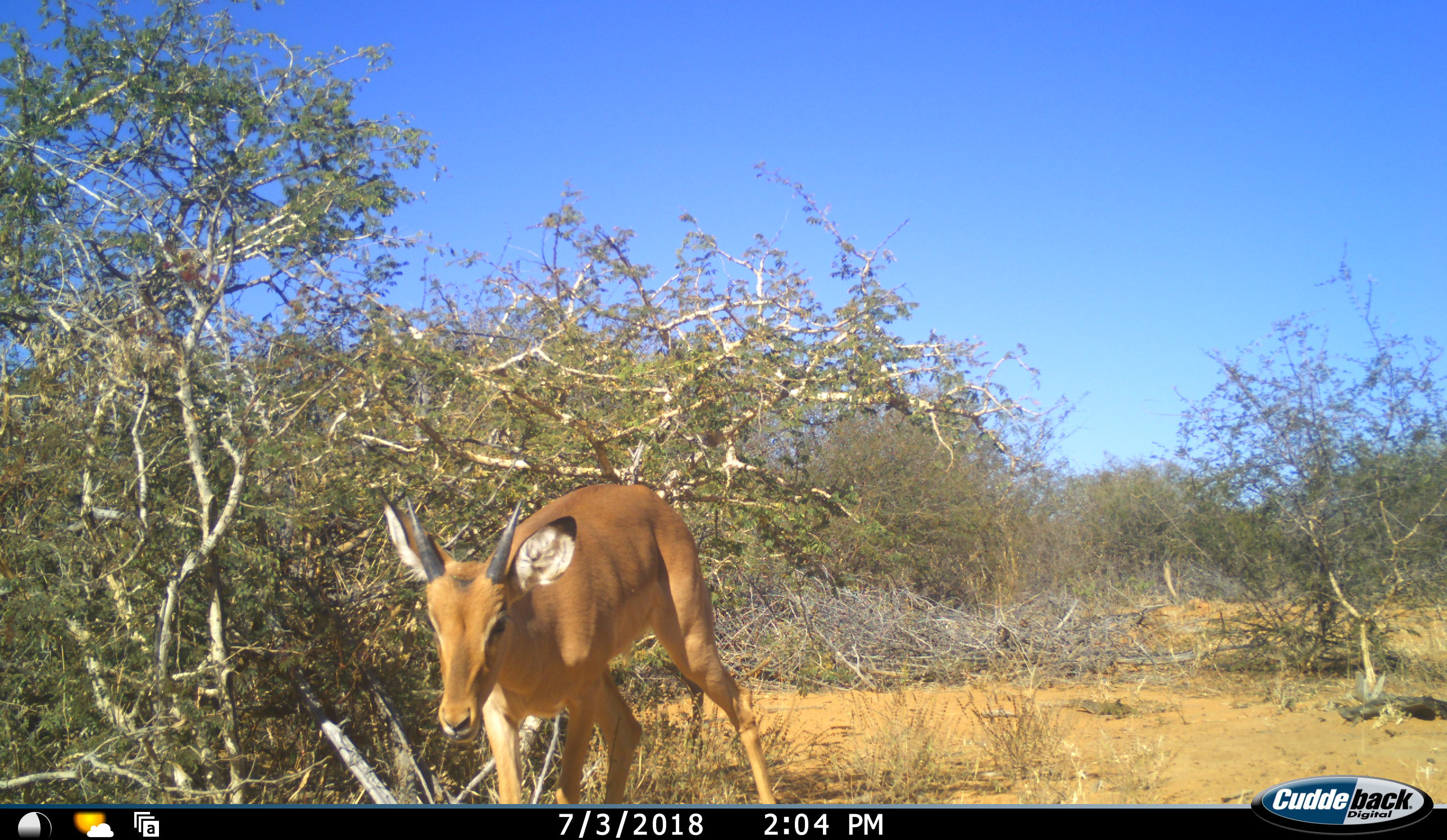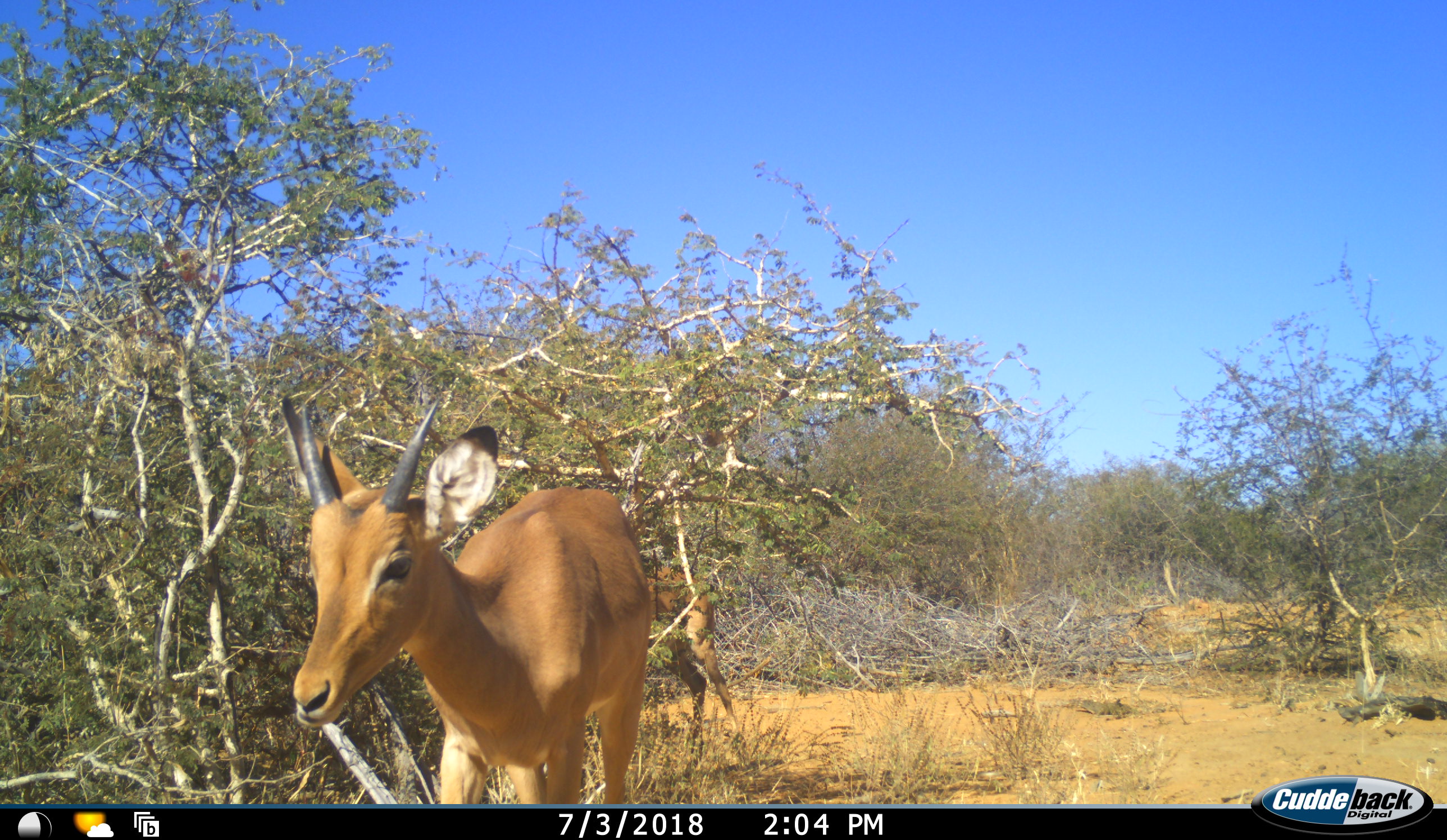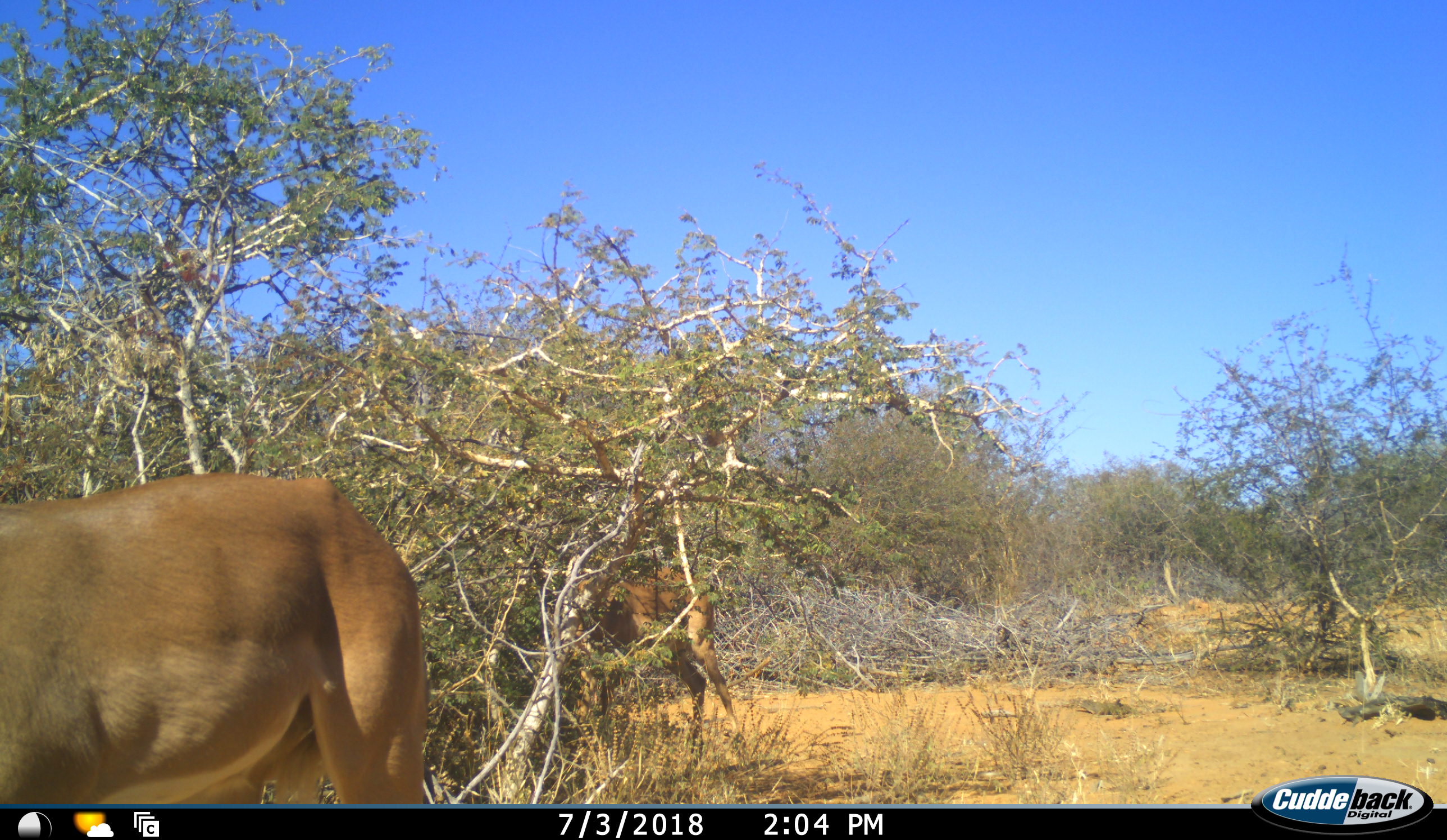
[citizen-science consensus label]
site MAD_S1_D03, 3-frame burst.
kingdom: Animalia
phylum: Chordata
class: Mammalia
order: Artiodactyla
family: Bovidae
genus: Aepyceros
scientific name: Aepyceros melampus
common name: impala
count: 2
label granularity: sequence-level